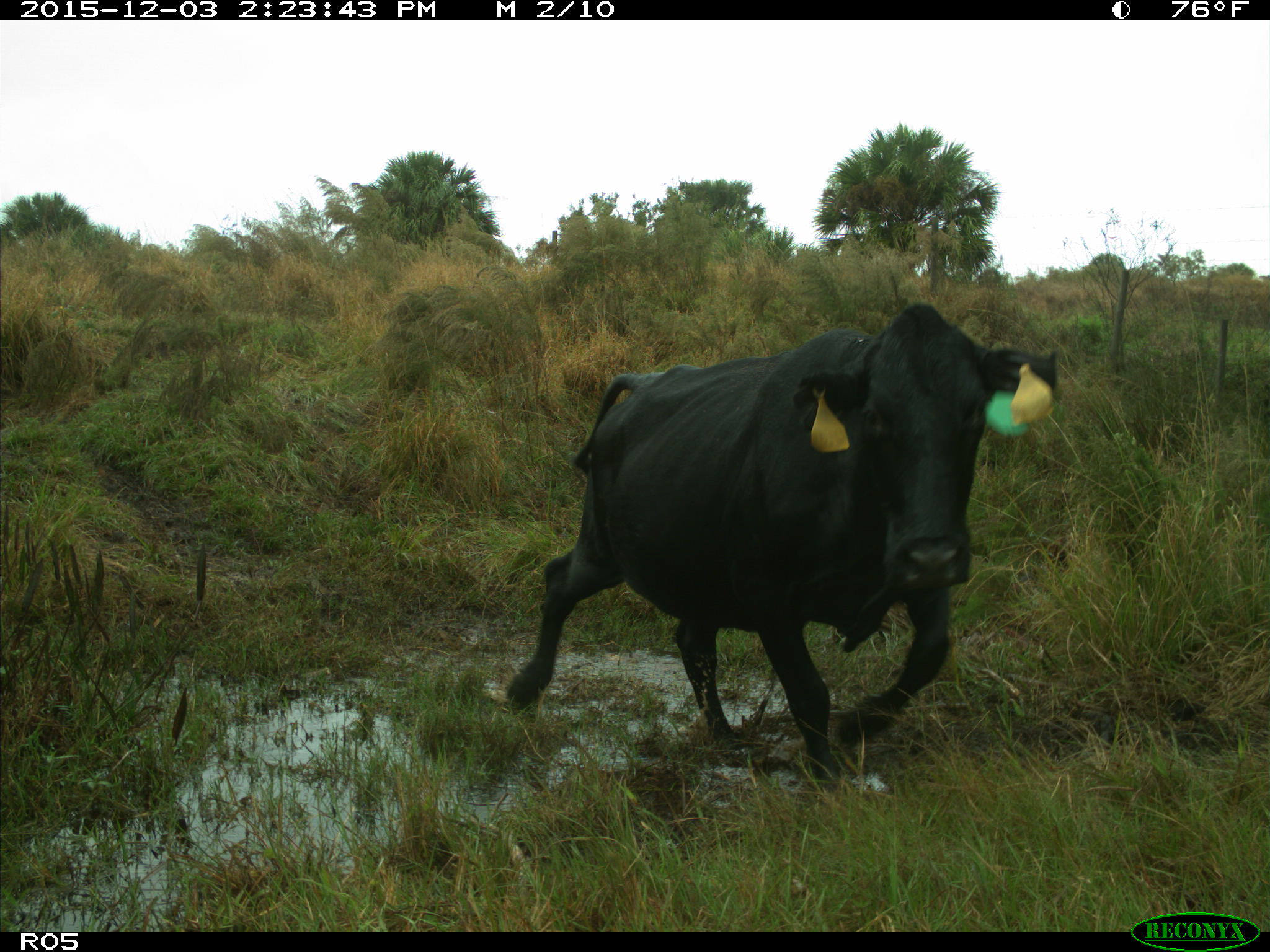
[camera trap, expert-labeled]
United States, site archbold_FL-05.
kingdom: Animalia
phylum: Chordata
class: Mammalia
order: Artiodactyla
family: Bovidae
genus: Bos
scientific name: Bos taurus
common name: domestic cow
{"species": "Bos taurus (domestic cow)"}